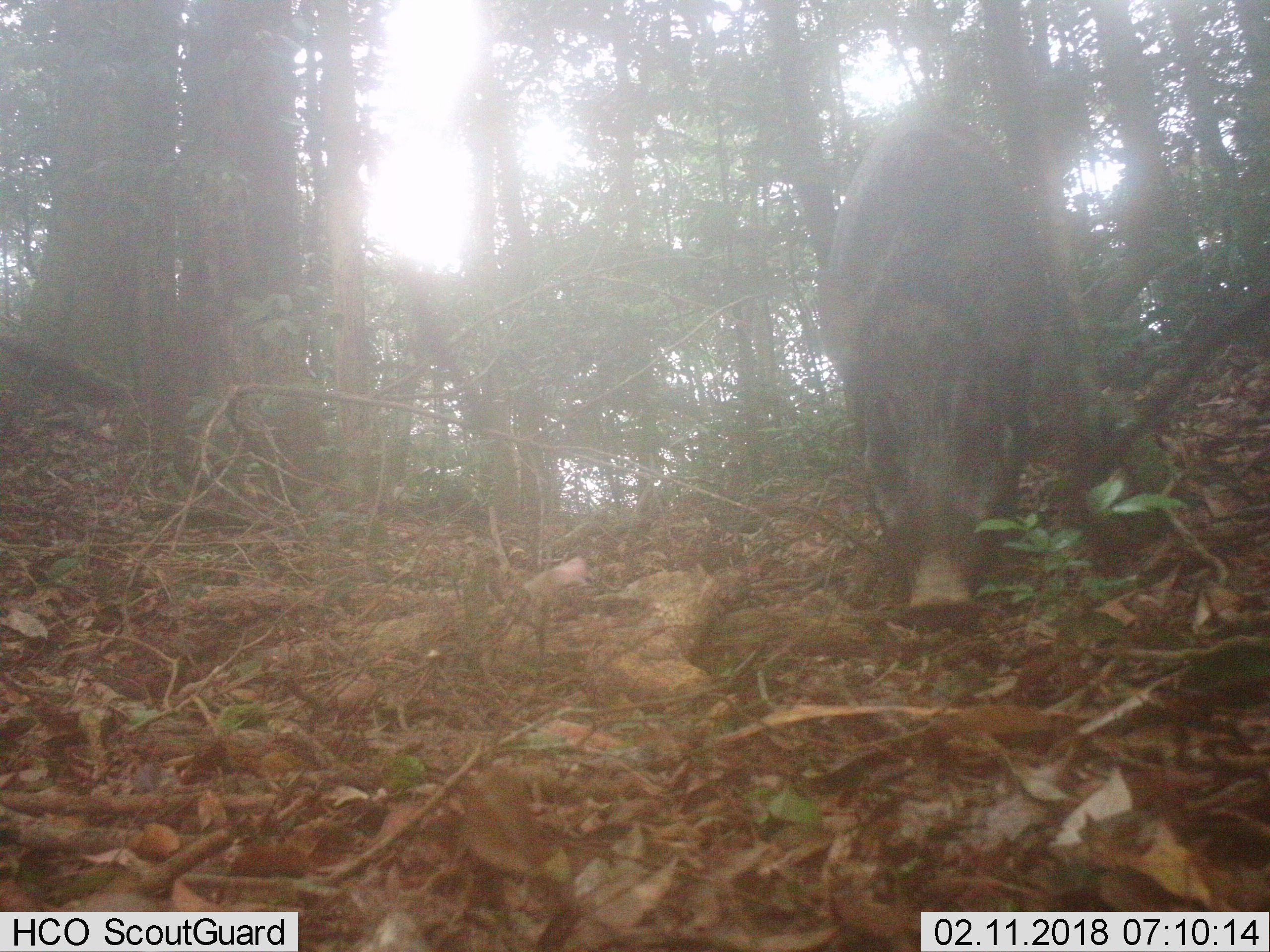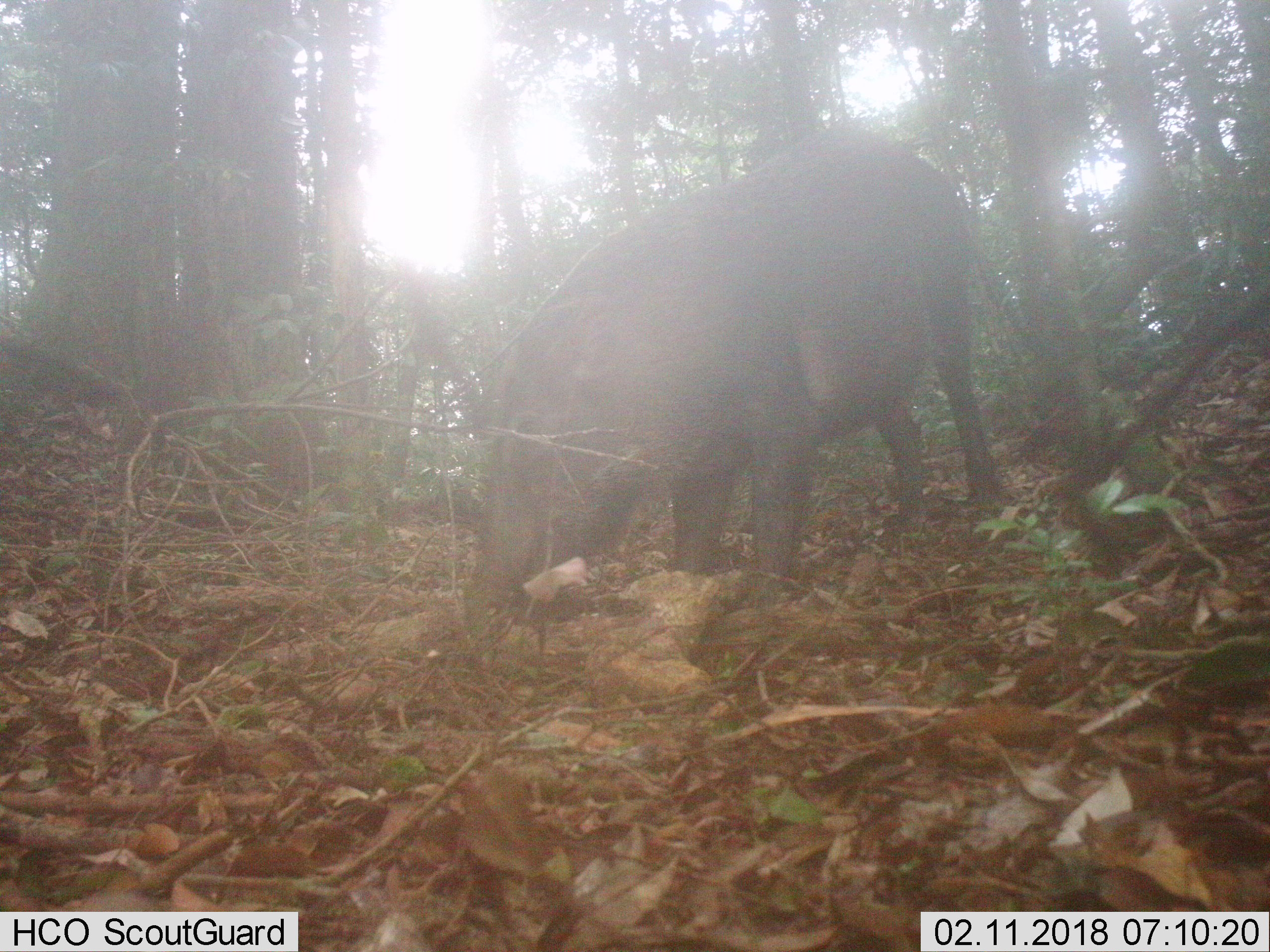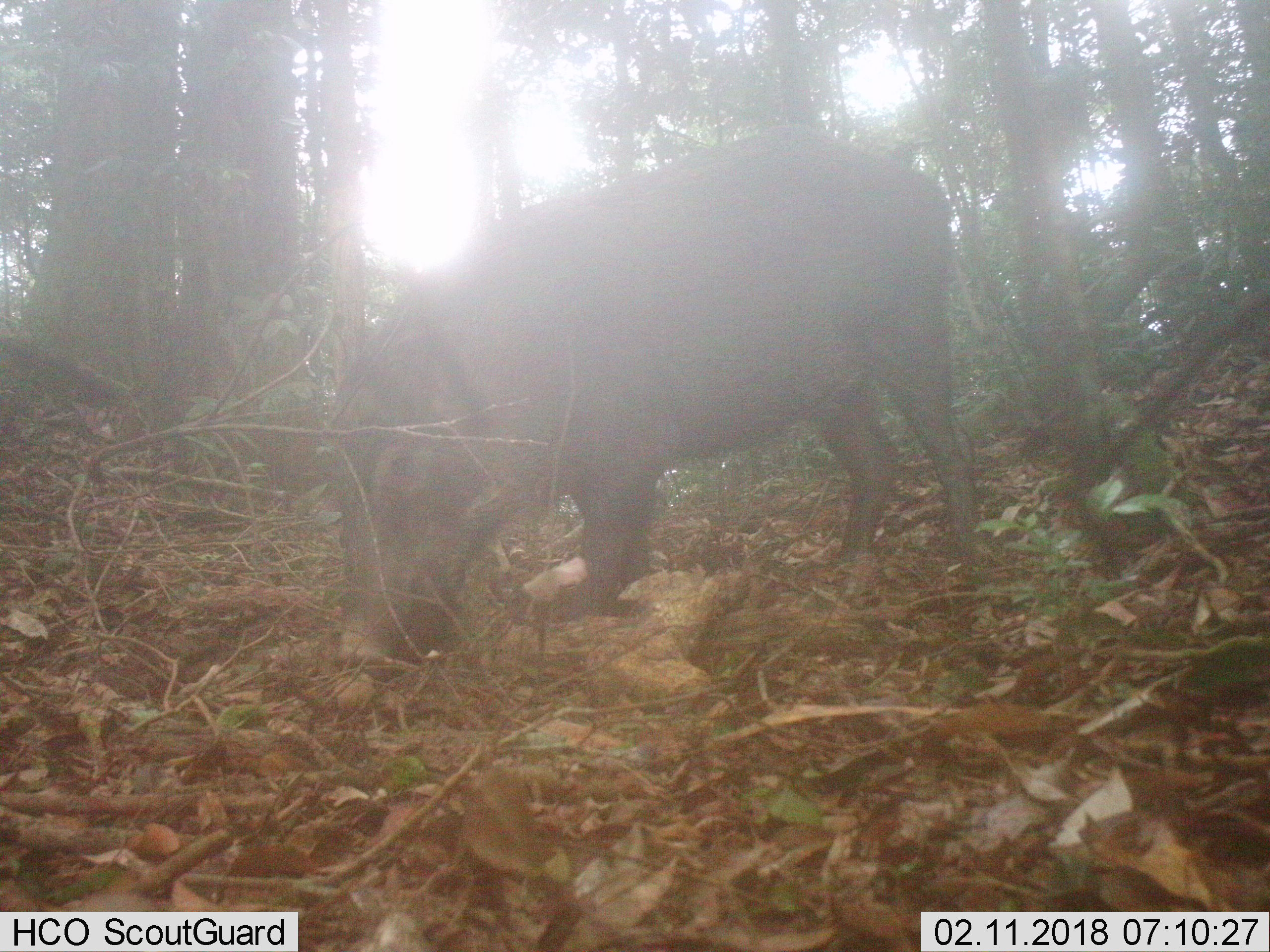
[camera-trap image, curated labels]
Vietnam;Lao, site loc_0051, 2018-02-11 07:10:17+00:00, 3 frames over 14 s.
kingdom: Animalia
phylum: Chordata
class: Mammalia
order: Artiodactyla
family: Suidae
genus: Sus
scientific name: Sus scrofa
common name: eurasian wild pig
Eurasian wild pig (Sus scrofa). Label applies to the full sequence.